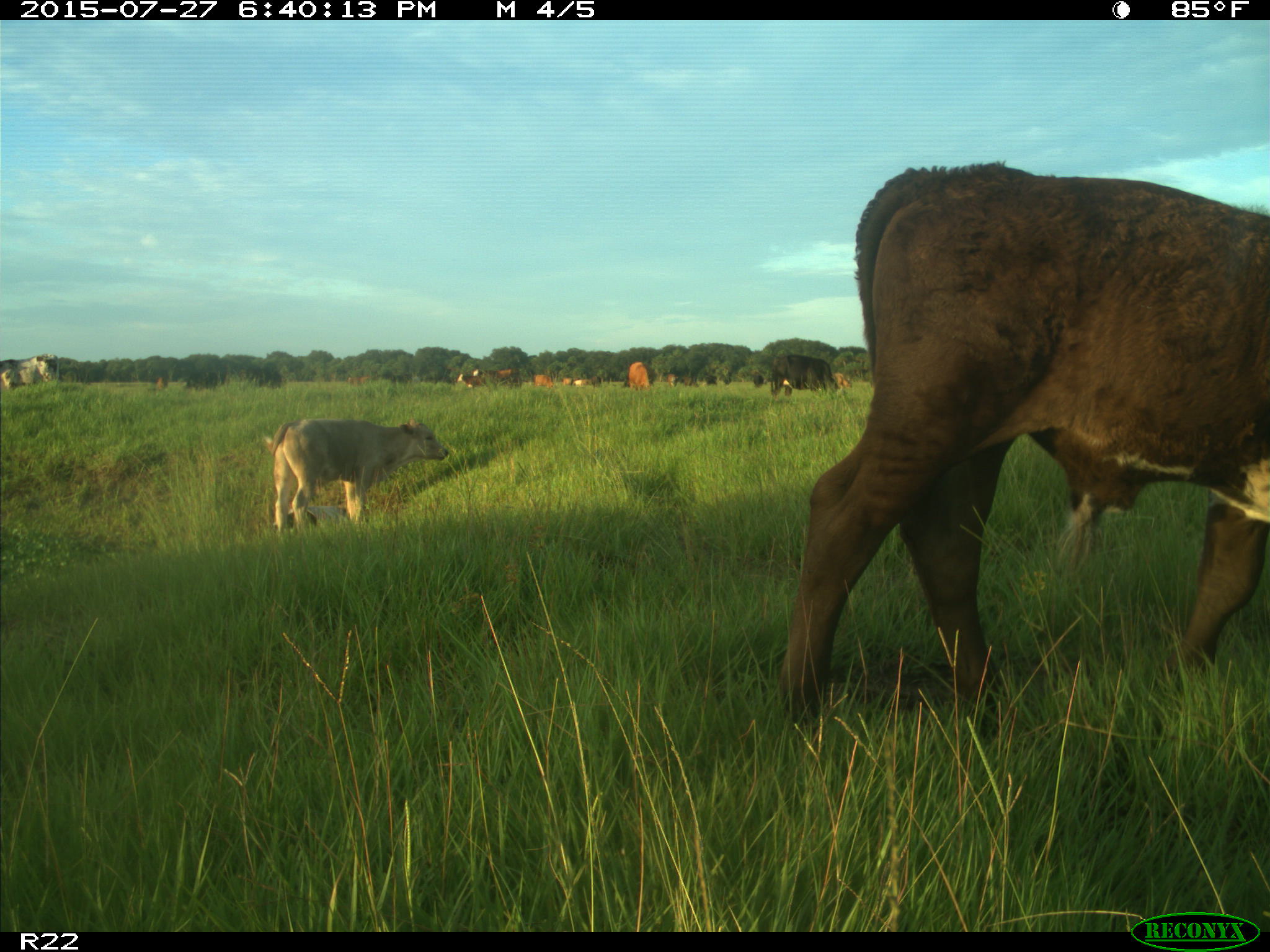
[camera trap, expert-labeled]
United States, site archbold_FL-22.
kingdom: Animalia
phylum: Chordata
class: Mammalia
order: Artiodactyla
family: Bovidae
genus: Bos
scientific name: Bos taurus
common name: domestic cow